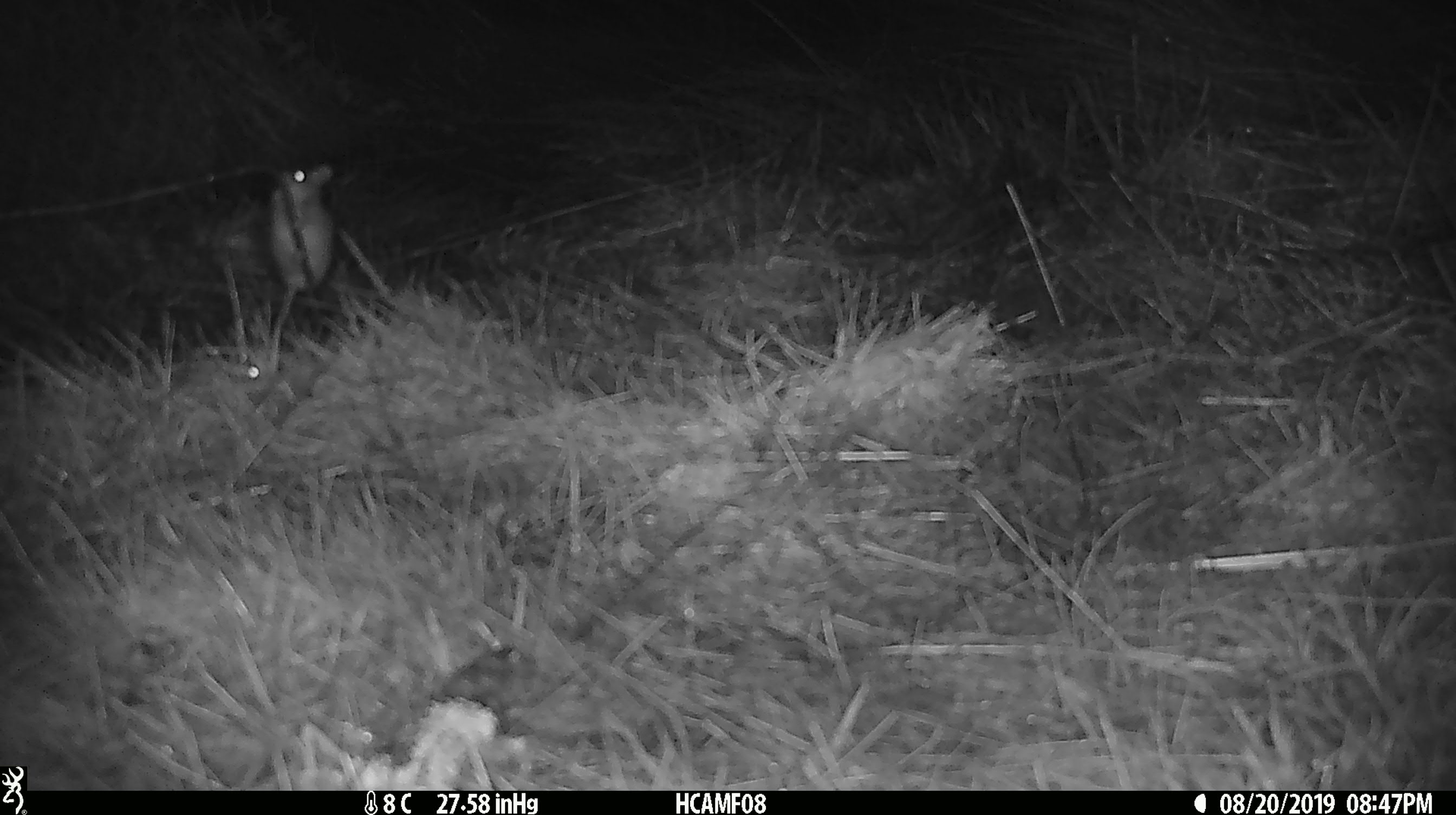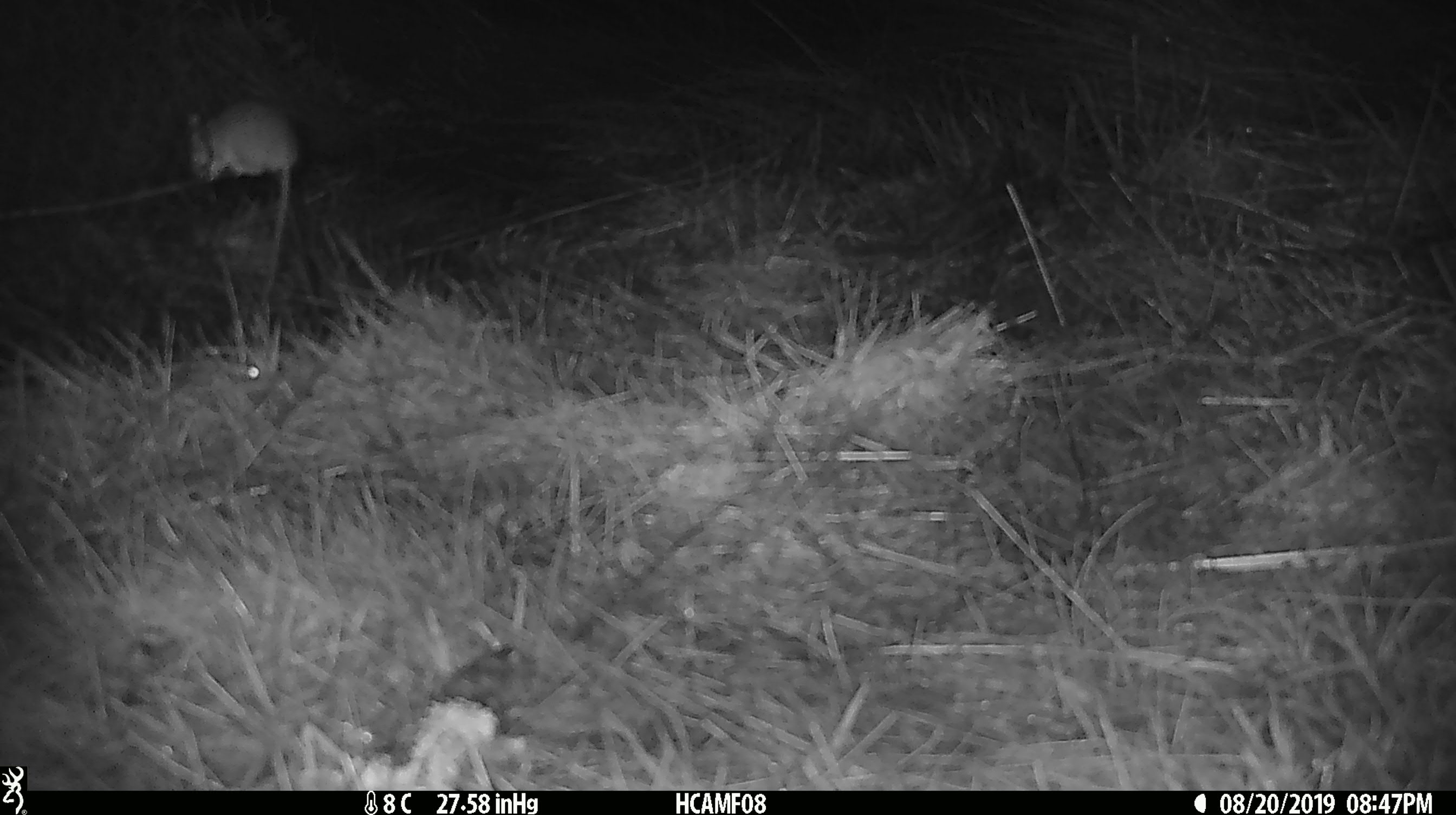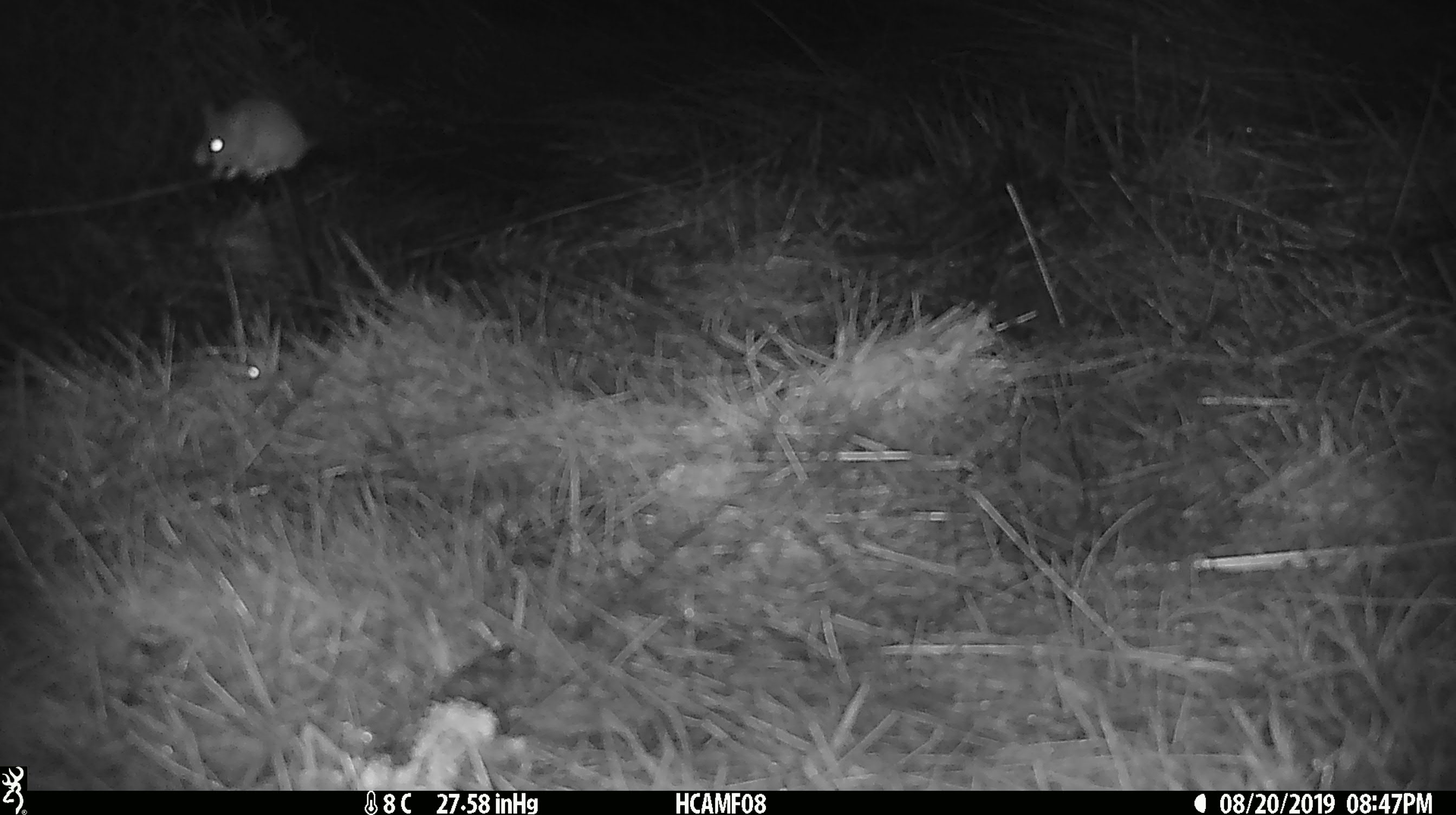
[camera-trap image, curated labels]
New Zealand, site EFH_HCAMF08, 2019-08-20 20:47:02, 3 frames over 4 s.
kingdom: Animalia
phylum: Chordata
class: Mammalia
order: Rodentia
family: Muridae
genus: Mus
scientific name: Mus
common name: mouse